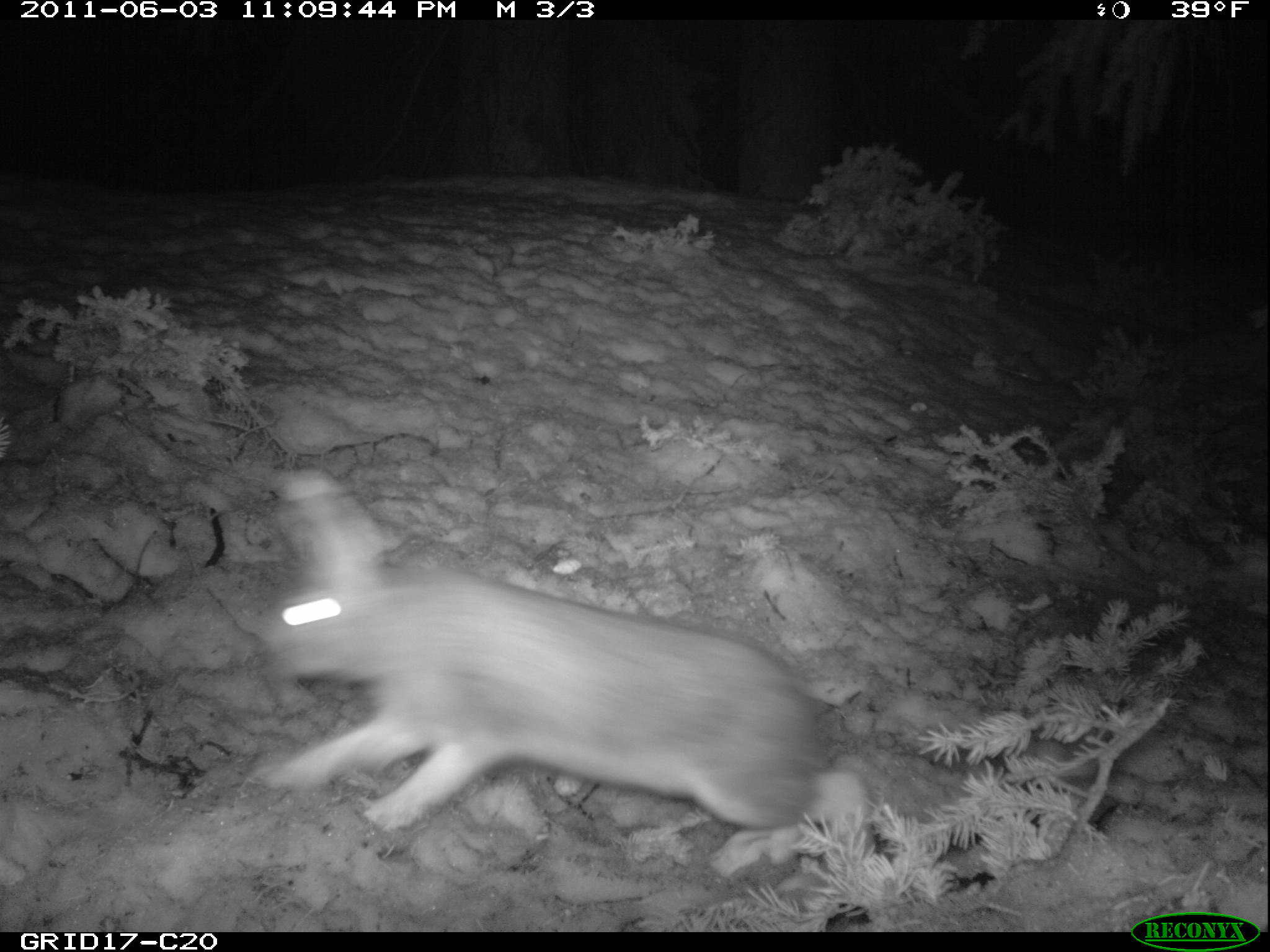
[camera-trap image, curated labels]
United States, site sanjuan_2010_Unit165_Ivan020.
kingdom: Animalia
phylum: Chordata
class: Mammalia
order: Lagomorpha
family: Leporidae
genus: Lepus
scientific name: Lepus americanus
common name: snowshoe hare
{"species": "Lepus americanus (snowshoe hare)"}